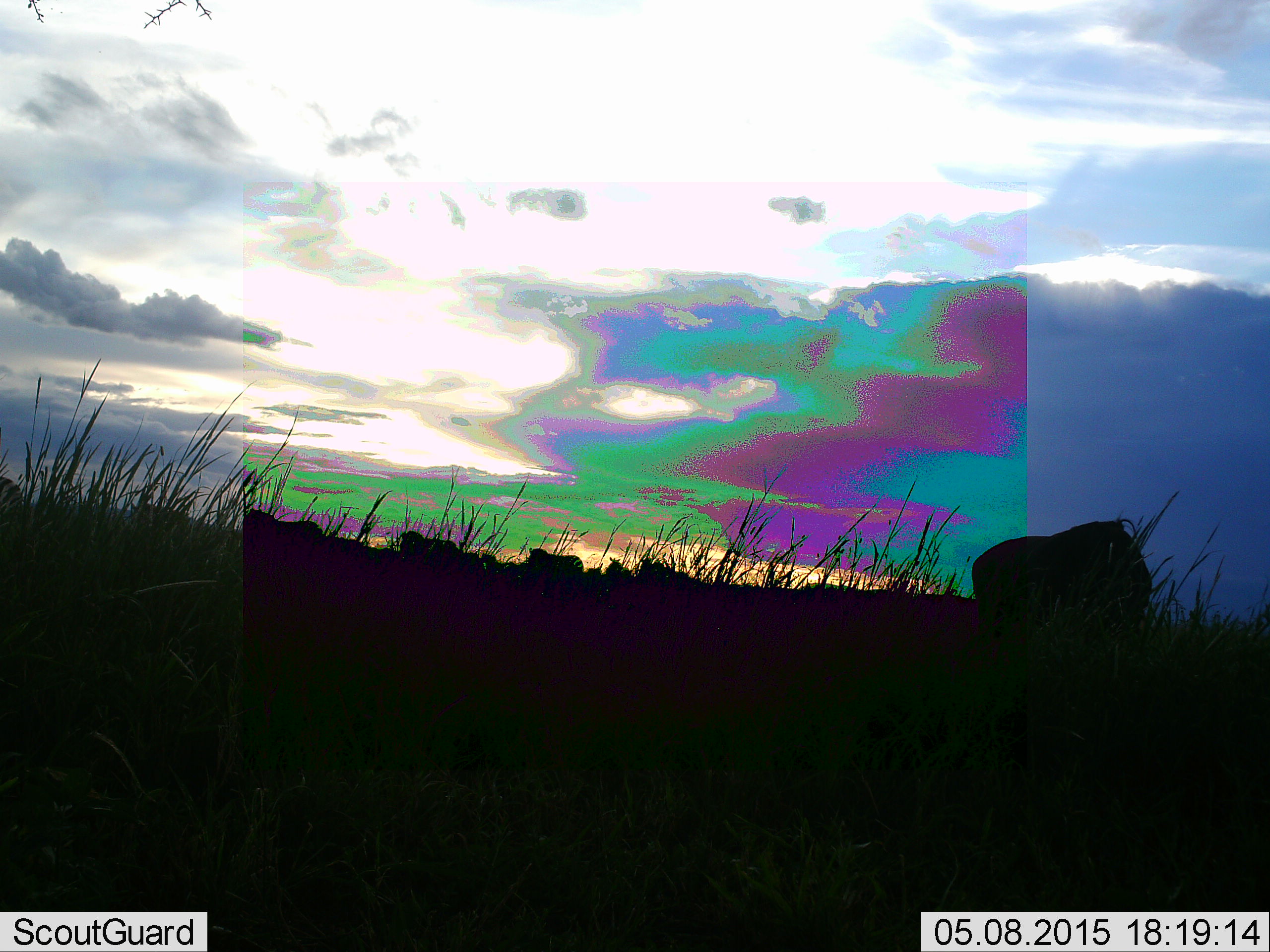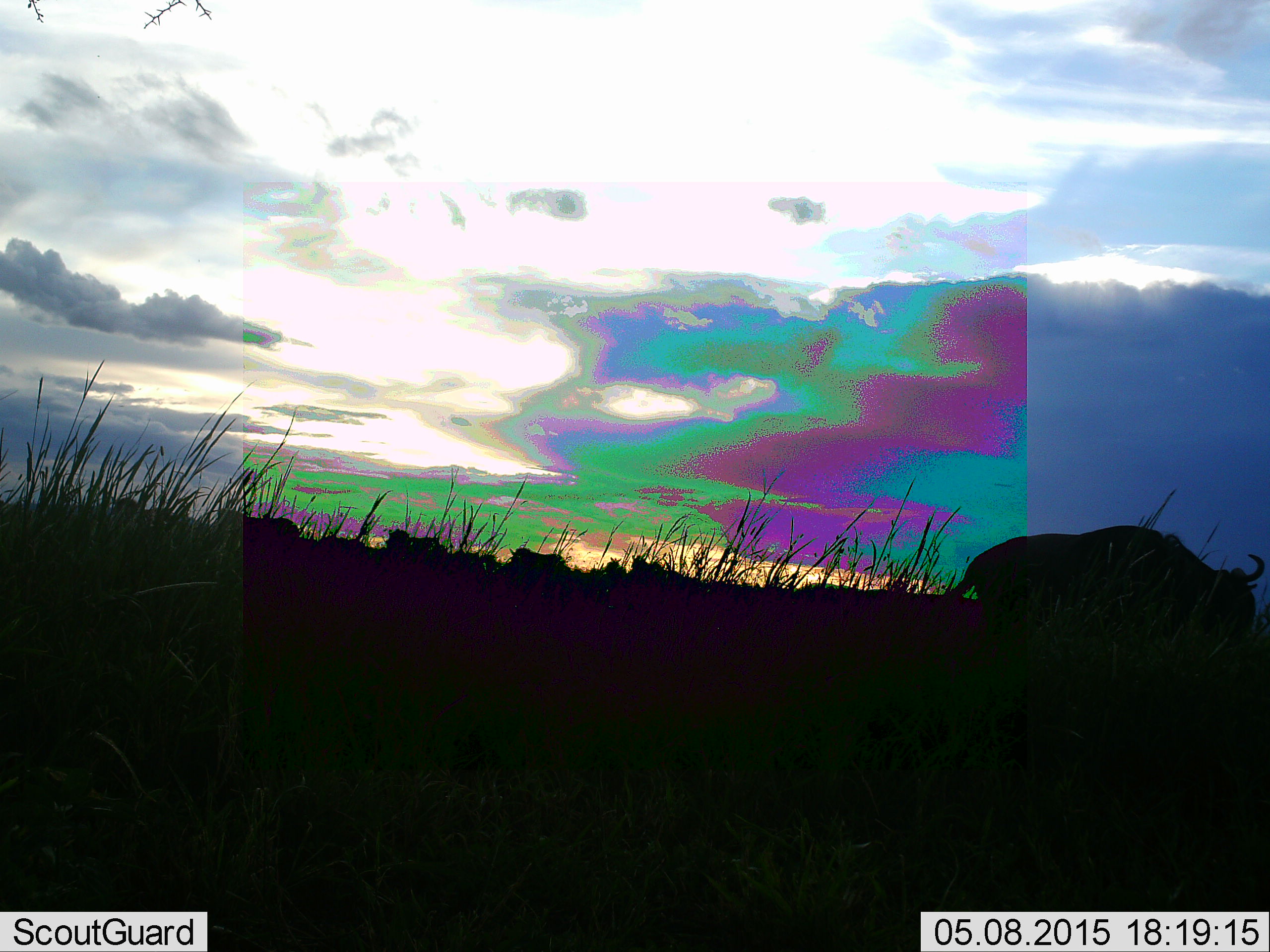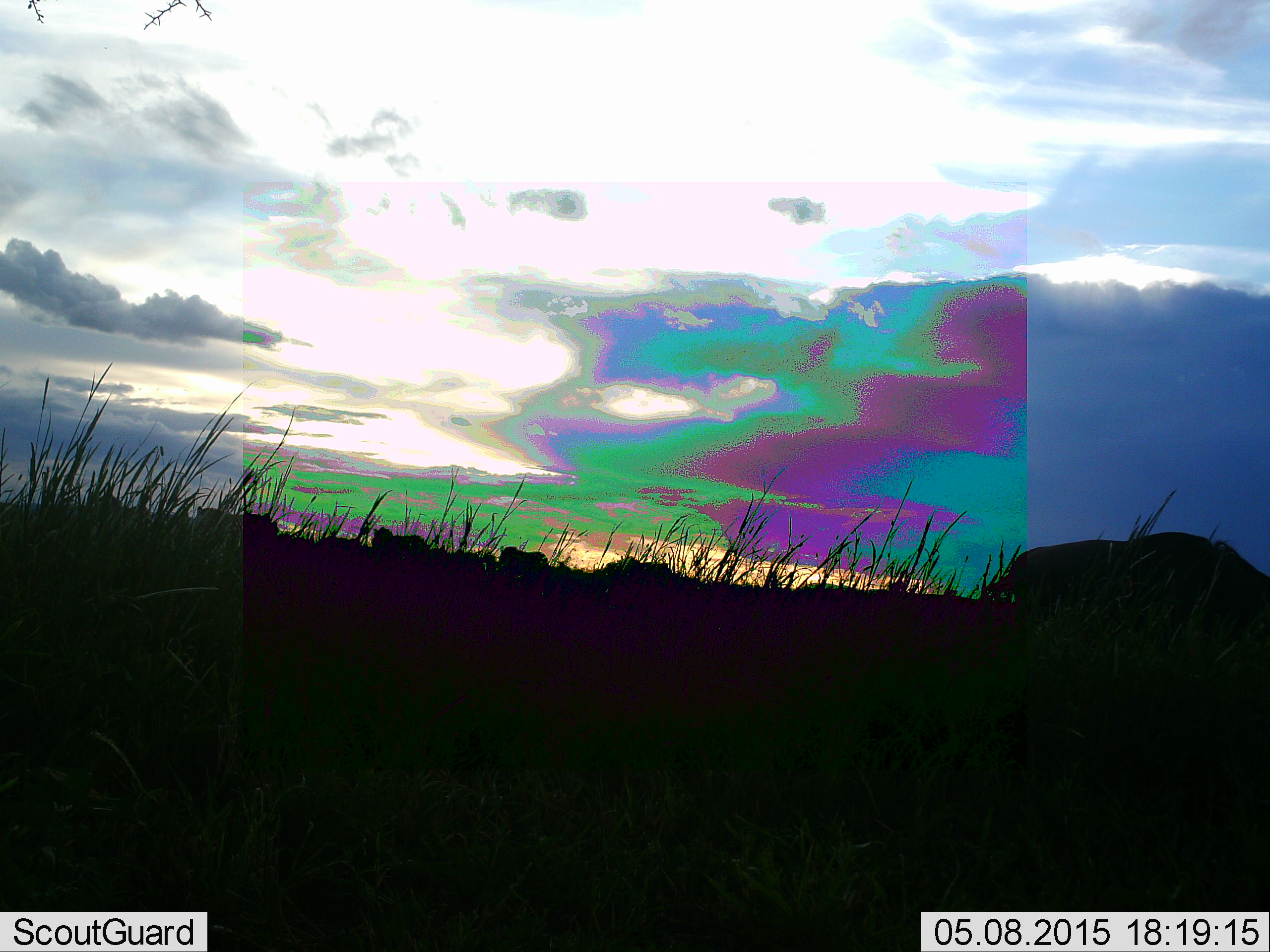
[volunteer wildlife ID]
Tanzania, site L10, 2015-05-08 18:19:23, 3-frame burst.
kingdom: Animalia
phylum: Chordata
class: Mammalia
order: Artiodactyla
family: Bovidae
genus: Connochaetes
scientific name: Connochaetes taurinus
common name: blue wildebeest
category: wildebeest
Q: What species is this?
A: Wildebeest (blue wildebeest) (Connochaetes taurinus).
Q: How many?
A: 6.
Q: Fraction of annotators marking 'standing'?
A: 43%.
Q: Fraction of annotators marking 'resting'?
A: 0%.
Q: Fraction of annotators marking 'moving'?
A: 64%.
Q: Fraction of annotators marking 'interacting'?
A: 0%.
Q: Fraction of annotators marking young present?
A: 0%.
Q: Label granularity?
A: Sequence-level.